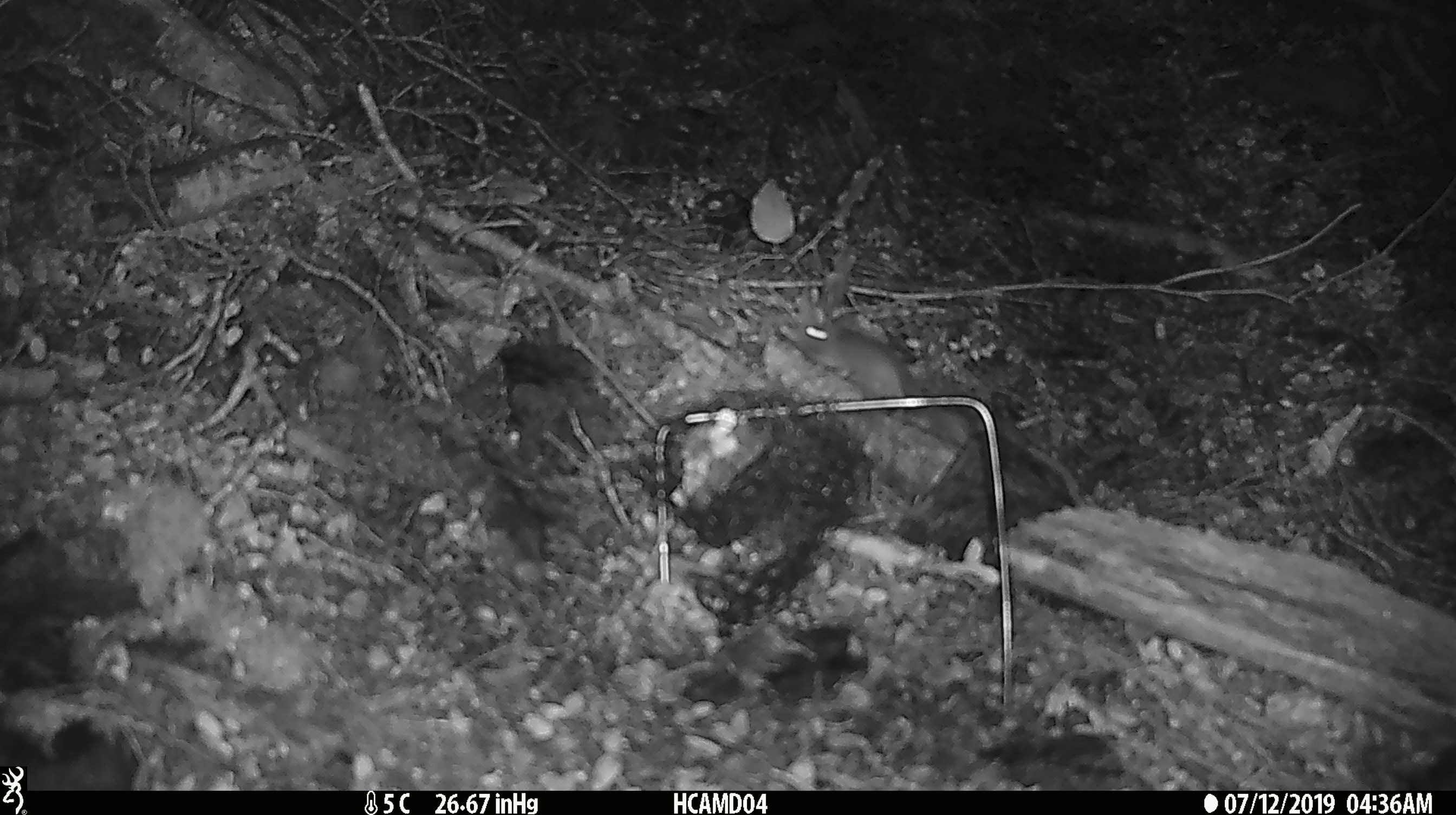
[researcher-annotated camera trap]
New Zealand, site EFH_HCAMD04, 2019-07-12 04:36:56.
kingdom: Animalia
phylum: Chordata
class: Mammalia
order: Rodentia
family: Muridae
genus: Mus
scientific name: Mus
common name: mouse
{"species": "mouse (Mus)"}